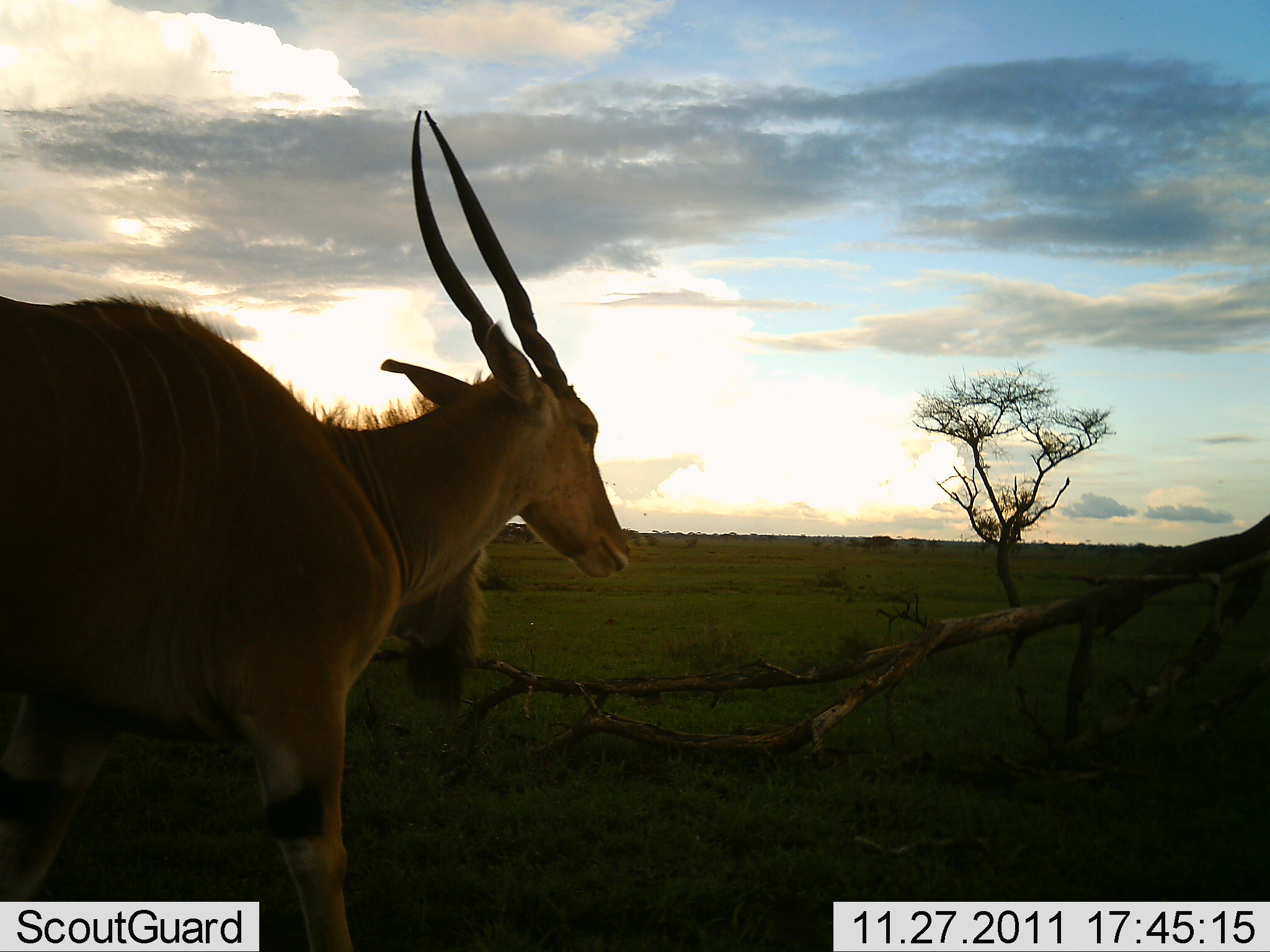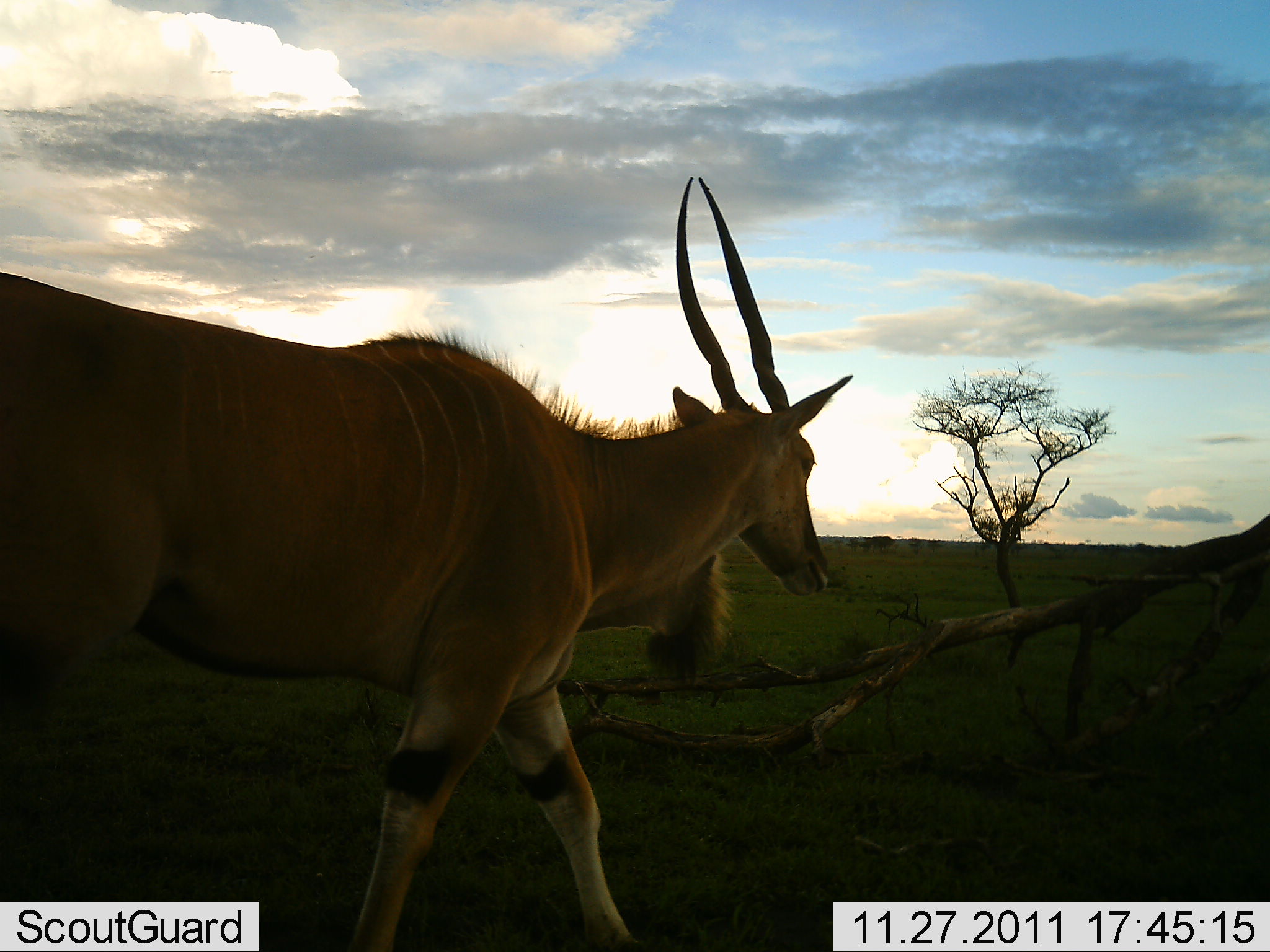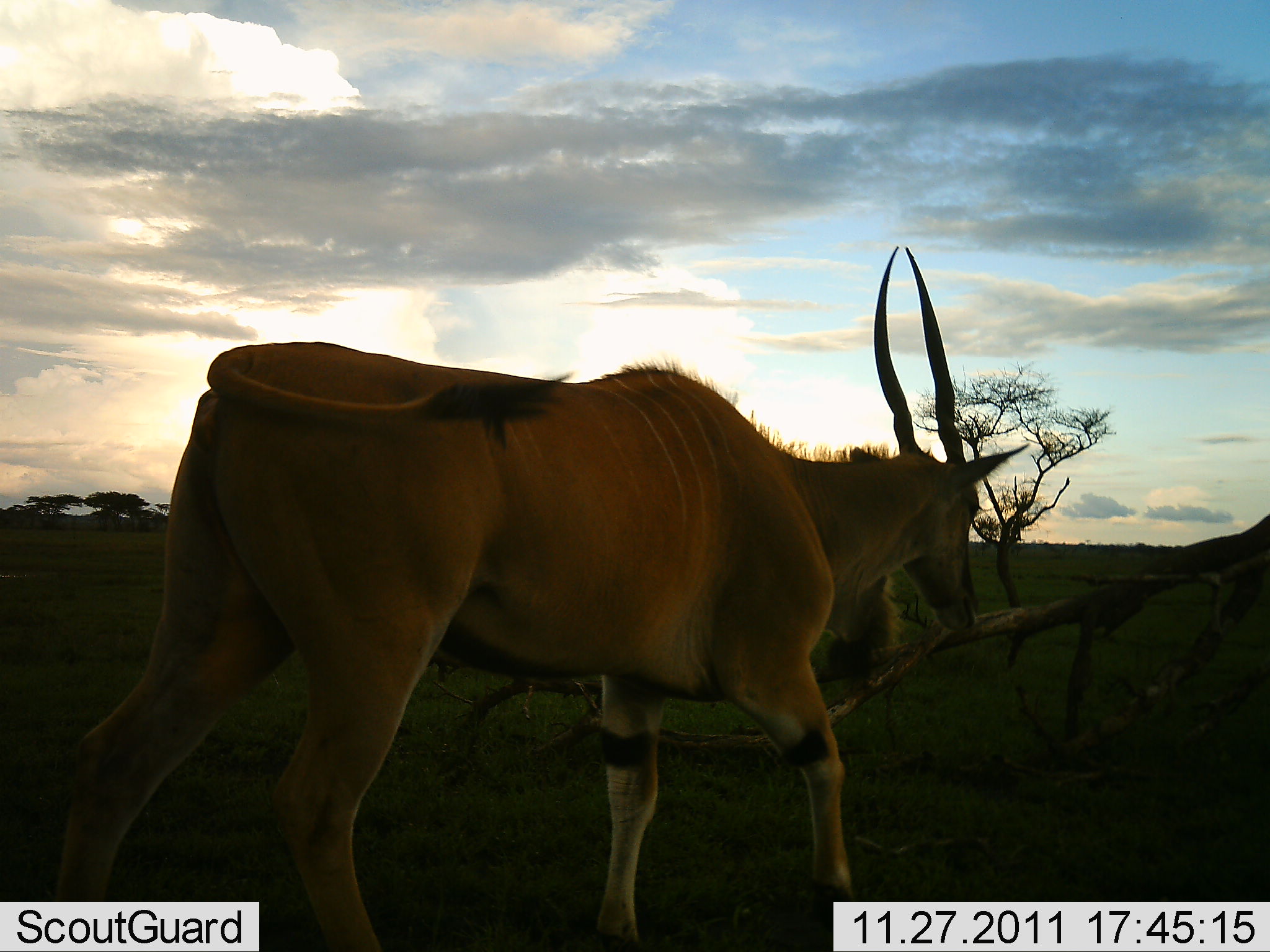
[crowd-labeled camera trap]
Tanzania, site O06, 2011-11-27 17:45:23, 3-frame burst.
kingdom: Animalia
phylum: Chordata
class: Mammalia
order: Artiodactyla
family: Bovidae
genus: Tragelaphus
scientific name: Tragelaphus oryx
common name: eland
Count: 1.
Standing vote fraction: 0%.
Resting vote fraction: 0%.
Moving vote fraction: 100%.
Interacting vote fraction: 0%.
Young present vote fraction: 0%.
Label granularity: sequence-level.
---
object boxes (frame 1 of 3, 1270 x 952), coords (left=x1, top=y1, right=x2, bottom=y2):
animal: (left=1, top=108, right=625, bottom=952)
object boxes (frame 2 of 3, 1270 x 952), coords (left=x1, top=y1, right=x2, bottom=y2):
animal: (left=0, top=173, right=853, bottom=951)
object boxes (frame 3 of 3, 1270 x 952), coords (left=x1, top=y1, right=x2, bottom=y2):
animal: (left=59, top=246, right=1028, bottom=952)